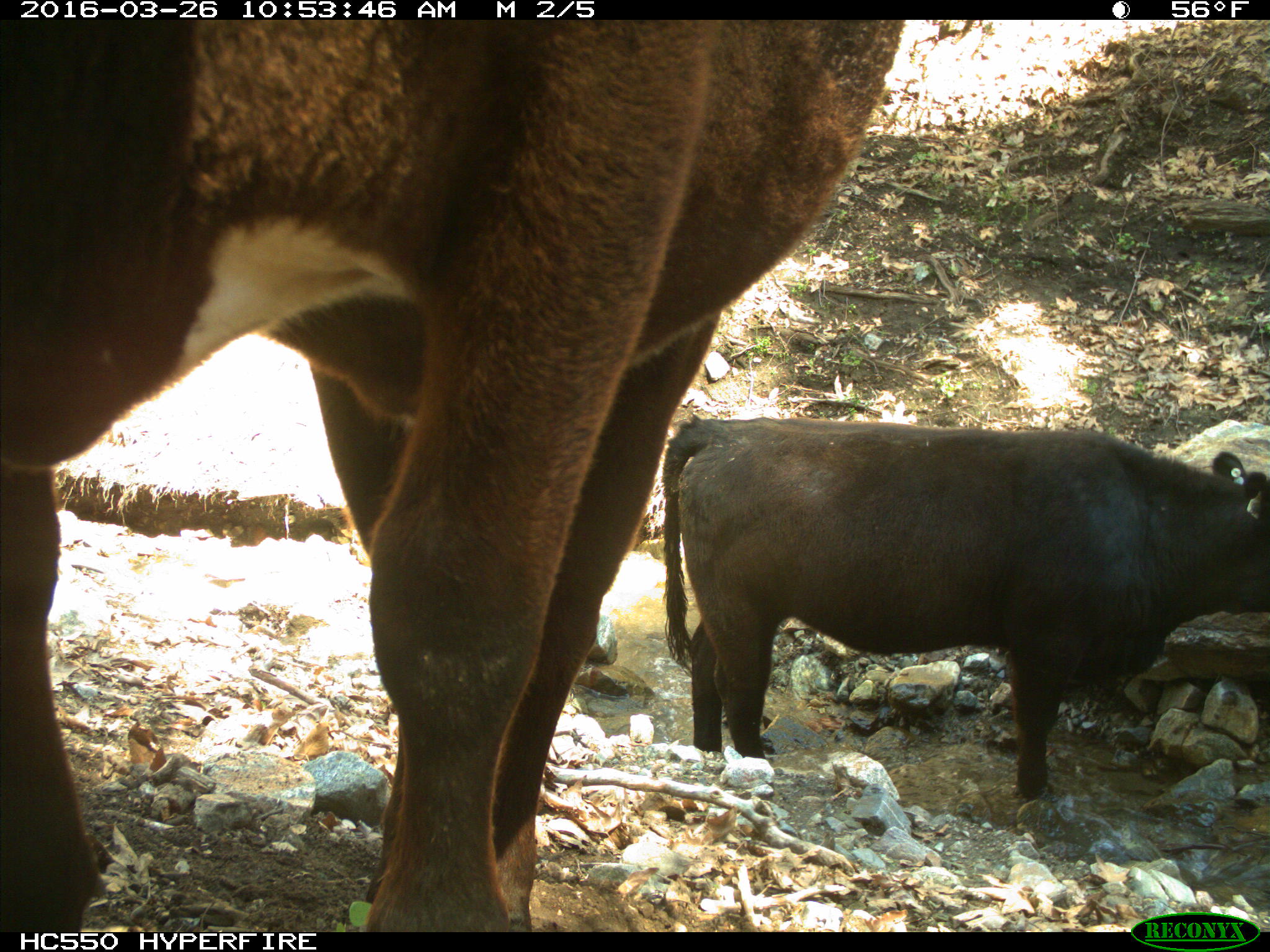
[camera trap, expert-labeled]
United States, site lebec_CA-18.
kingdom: Animalia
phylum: Chordata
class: Mammalia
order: Artiodactyla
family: Bovidae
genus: Bos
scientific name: Bos taurus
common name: domestic cow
Bos taurus (domestic cow).